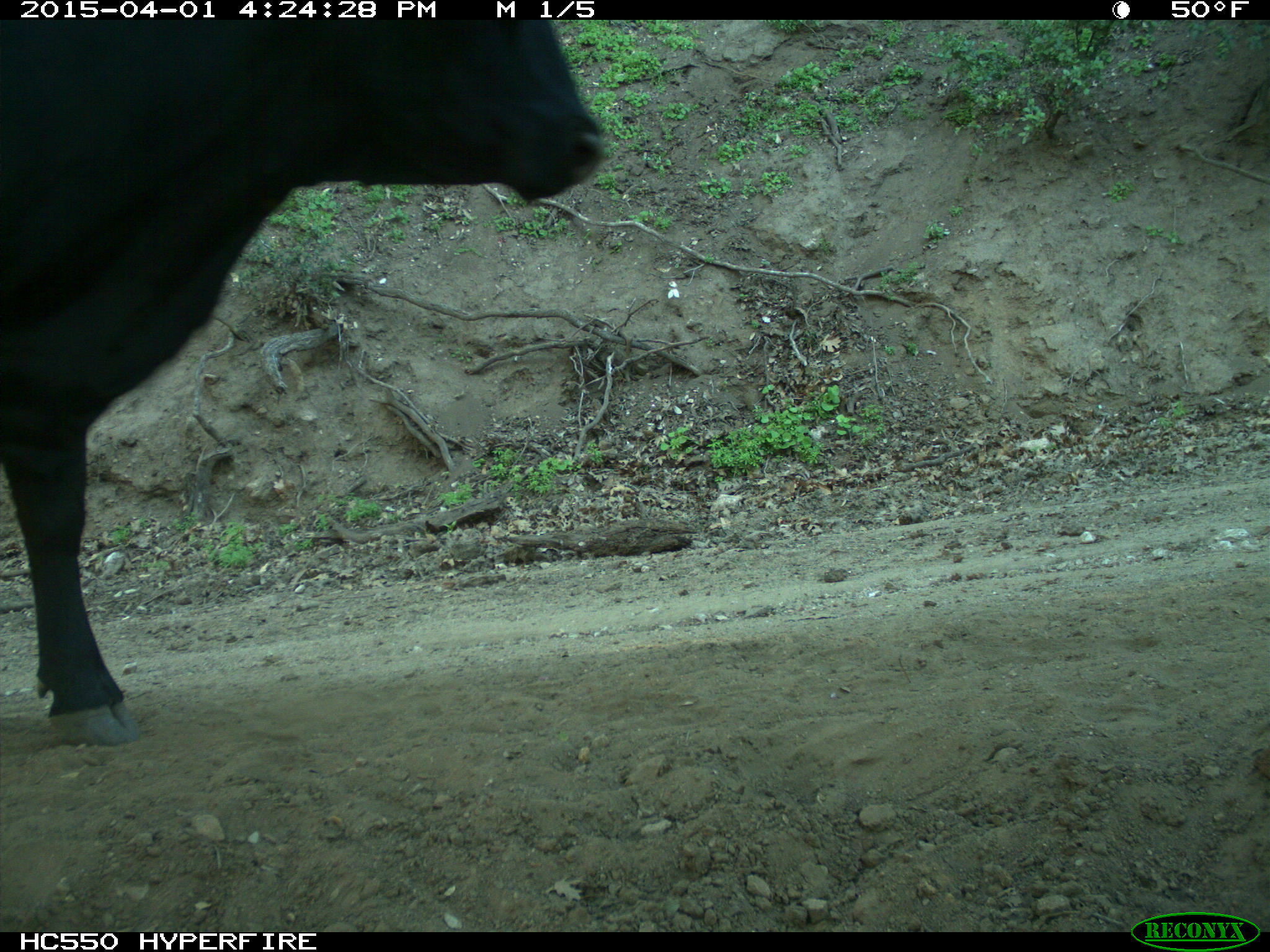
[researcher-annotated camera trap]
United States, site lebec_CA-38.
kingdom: Animalia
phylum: Chordata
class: Mammalia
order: Artiodactyla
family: Bovidae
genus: Bos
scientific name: Bos taurus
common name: domestic cow